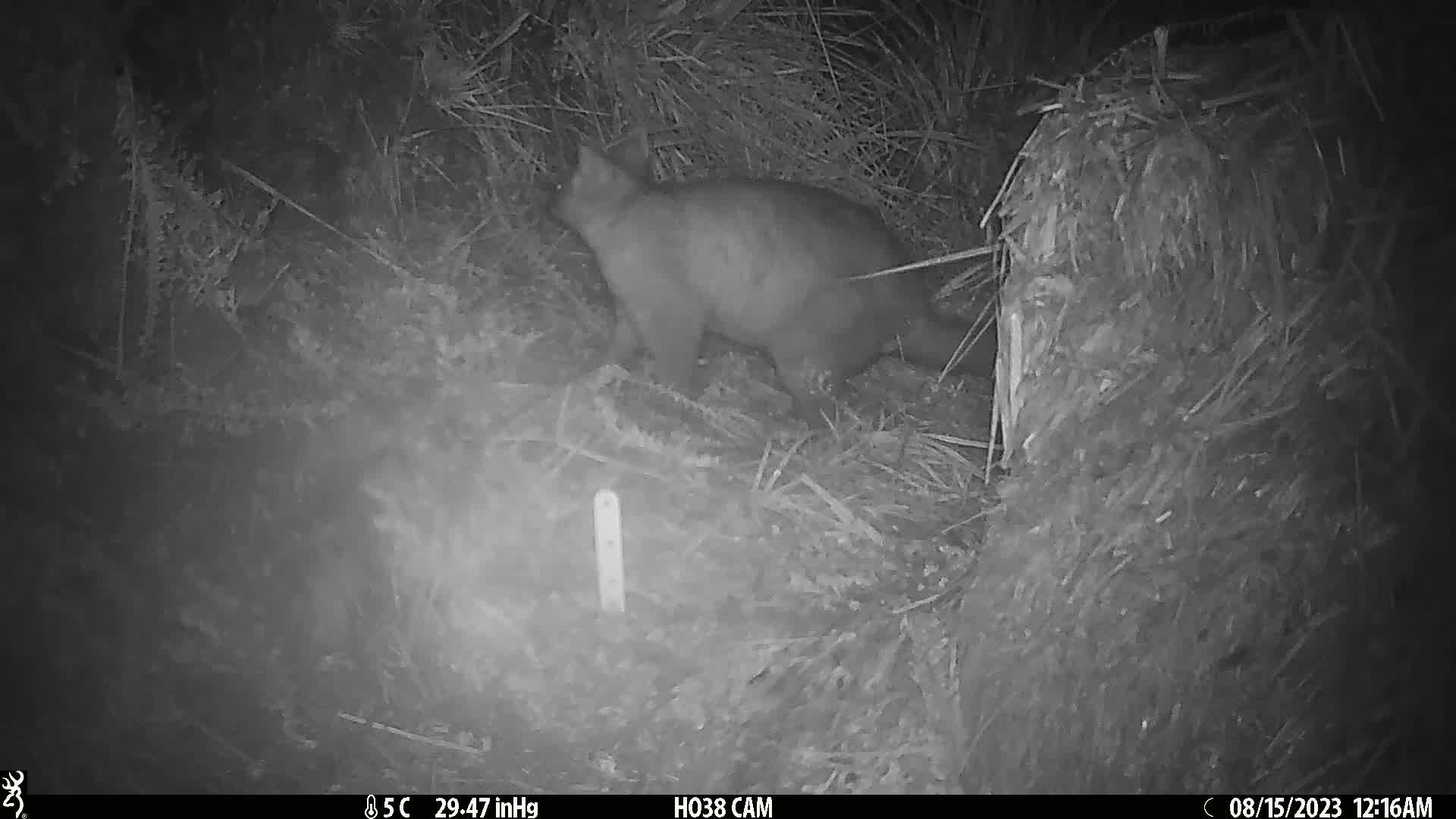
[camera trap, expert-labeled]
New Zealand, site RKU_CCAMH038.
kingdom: Animalia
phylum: Chordata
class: Mammalia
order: Diprotodontia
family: Phalangeridae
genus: Trichosurus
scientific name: Trichosurus vulpecula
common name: common brushtail possum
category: possum